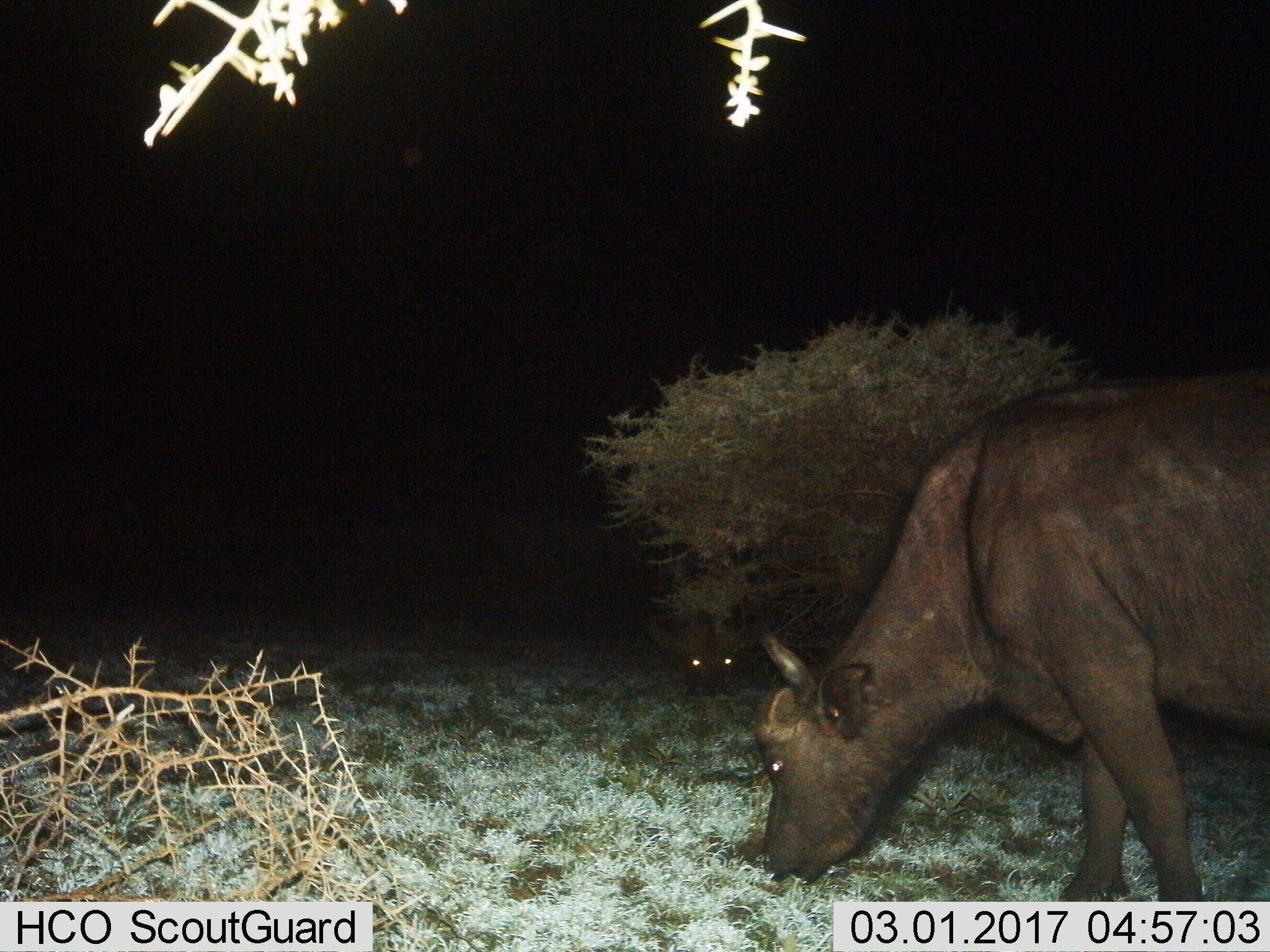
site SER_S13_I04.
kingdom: Animalia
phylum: Chordata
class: Mammalia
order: Artiodactyla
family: Bovidae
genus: Syncerus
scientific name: Syncerus caffer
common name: african buffalo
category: buffalo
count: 2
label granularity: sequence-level